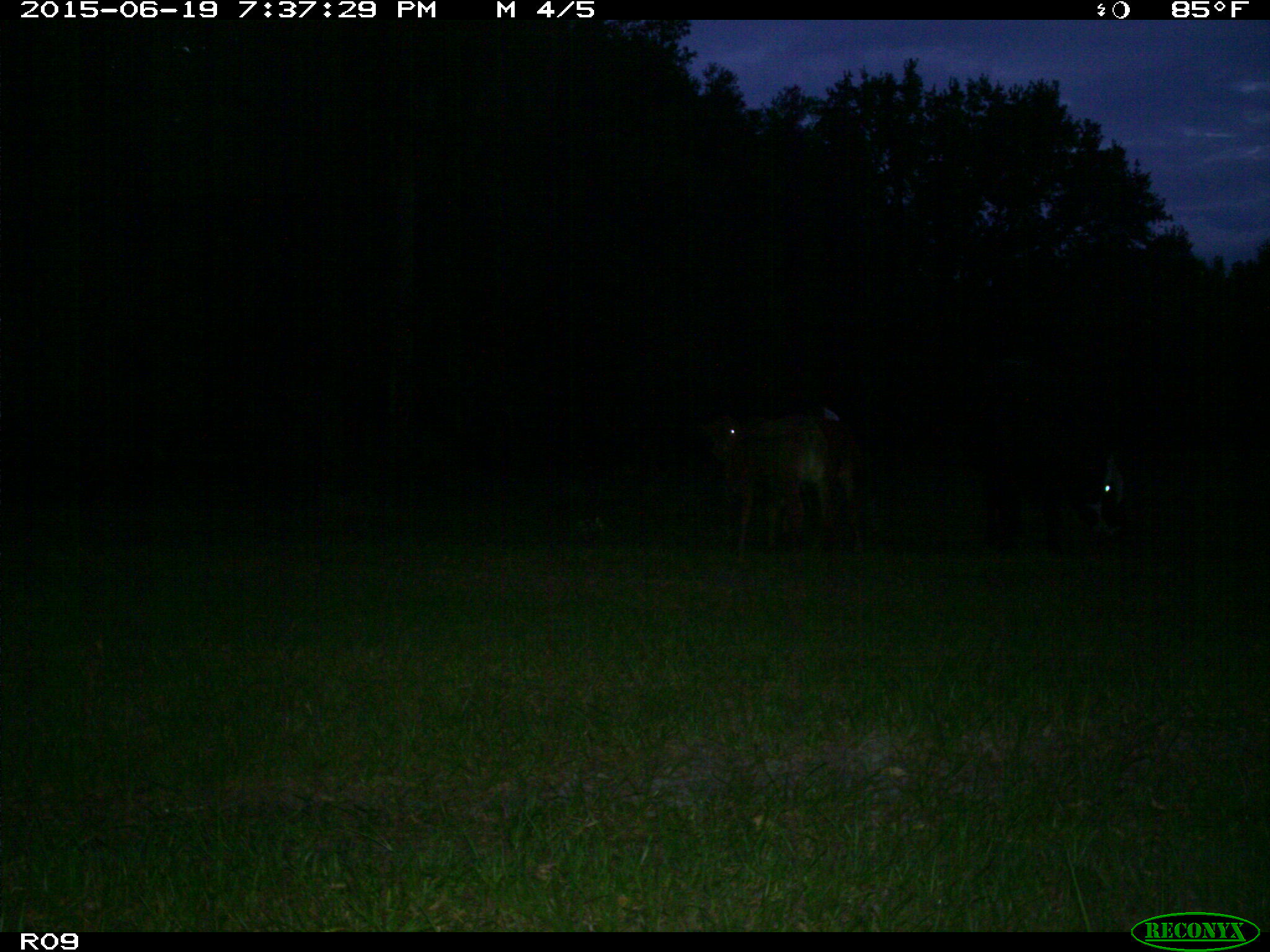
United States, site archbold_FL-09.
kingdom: Animalia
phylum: Chordata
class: Mammalia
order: Artiodactyla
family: Bovidae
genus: Bos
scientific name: Bos taurus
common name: domestic cow